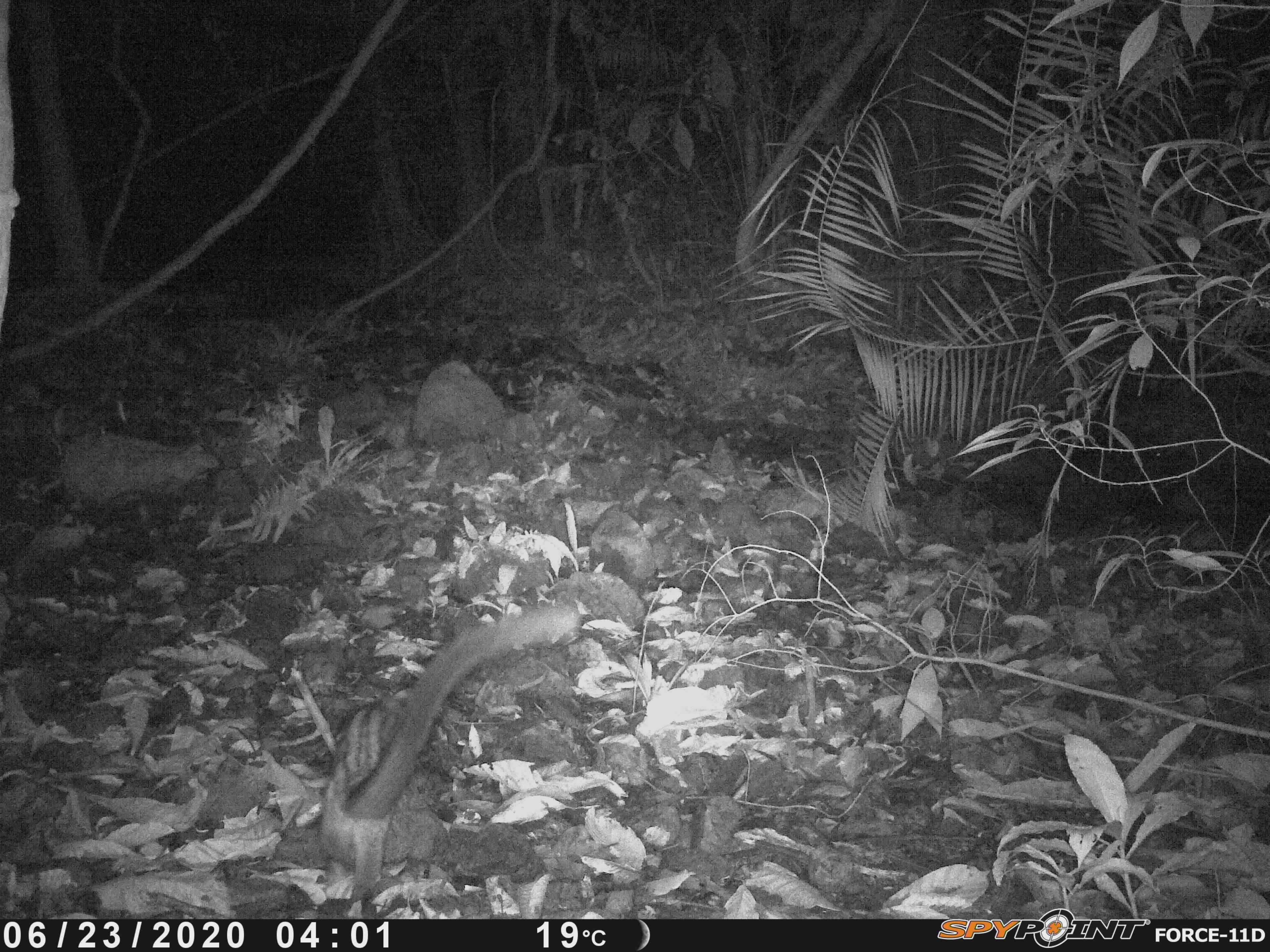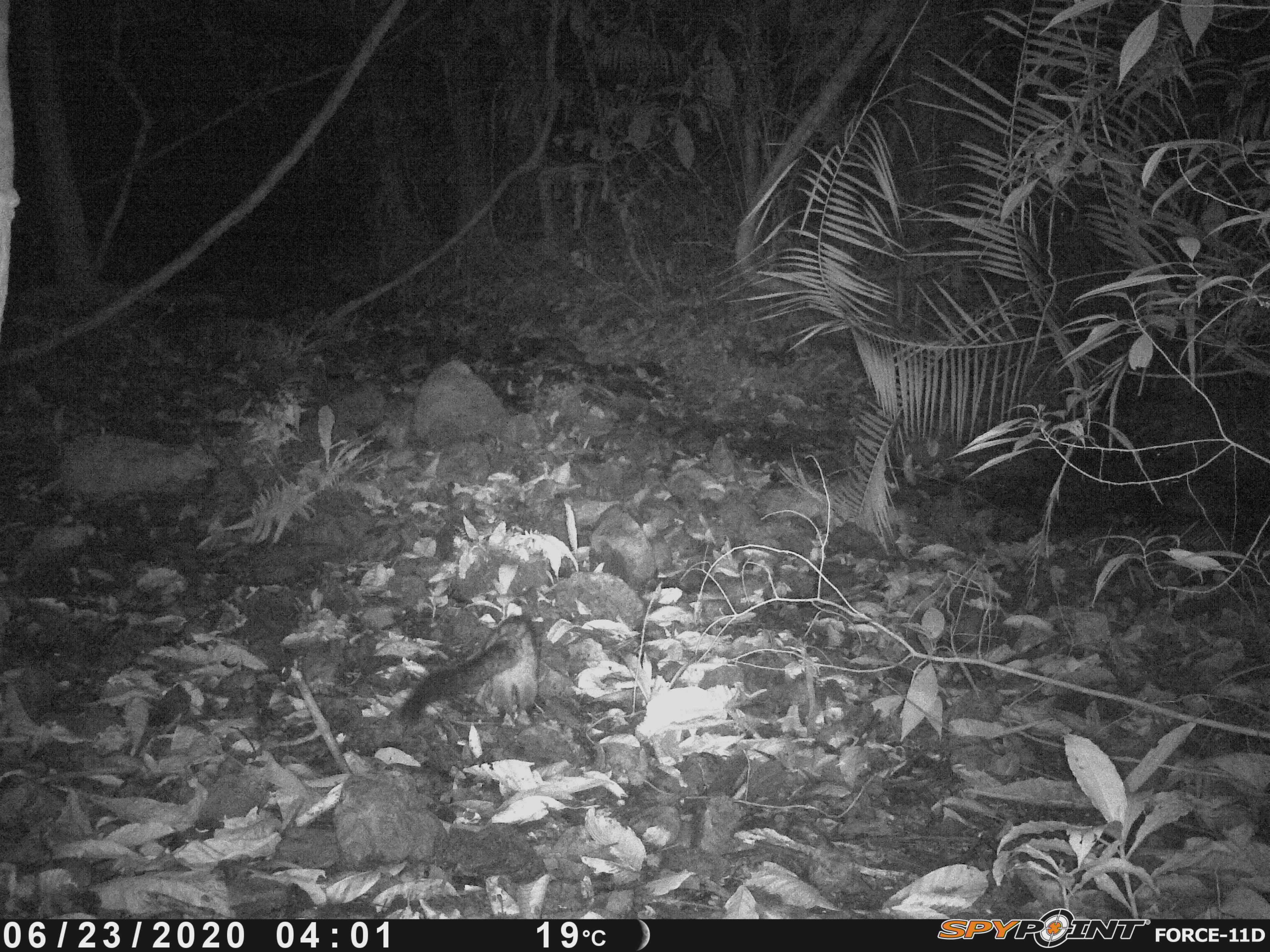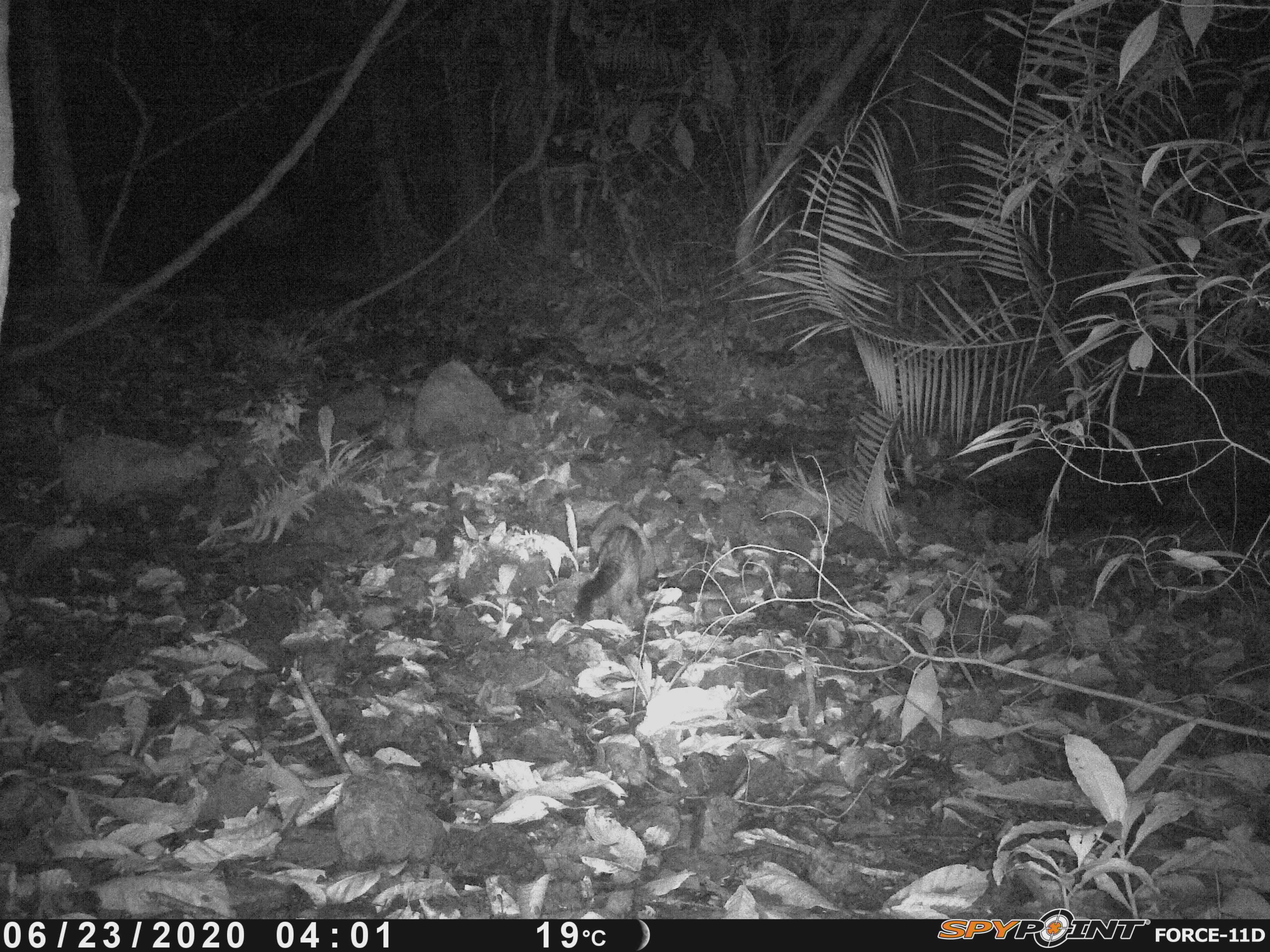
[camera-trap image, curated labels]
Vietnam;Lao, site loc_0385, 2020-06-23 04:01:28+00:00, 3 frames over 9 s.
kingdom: Animalia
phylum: Chordata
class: Mammalia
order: Carnivora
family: Viverridae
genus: Paradoxurus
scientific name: Paradoxurus hermaphroditus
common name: common palm civet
Common palm civet (Paradoxurus hermaphroditus). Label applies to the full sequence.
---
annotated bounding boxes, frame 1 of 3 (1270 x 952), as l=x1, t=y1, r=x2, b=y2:
common palm civet: l=316, t=600, r=581, b=916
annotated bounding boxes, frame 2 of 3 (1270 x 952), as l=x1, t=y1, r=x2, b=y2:
common palm civet: l=398, t=613, r=540, b=728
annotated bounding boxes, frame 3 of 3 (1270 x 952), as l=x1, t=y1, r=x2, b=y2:
common palm civet: l=566, t=503, r=659, b=633